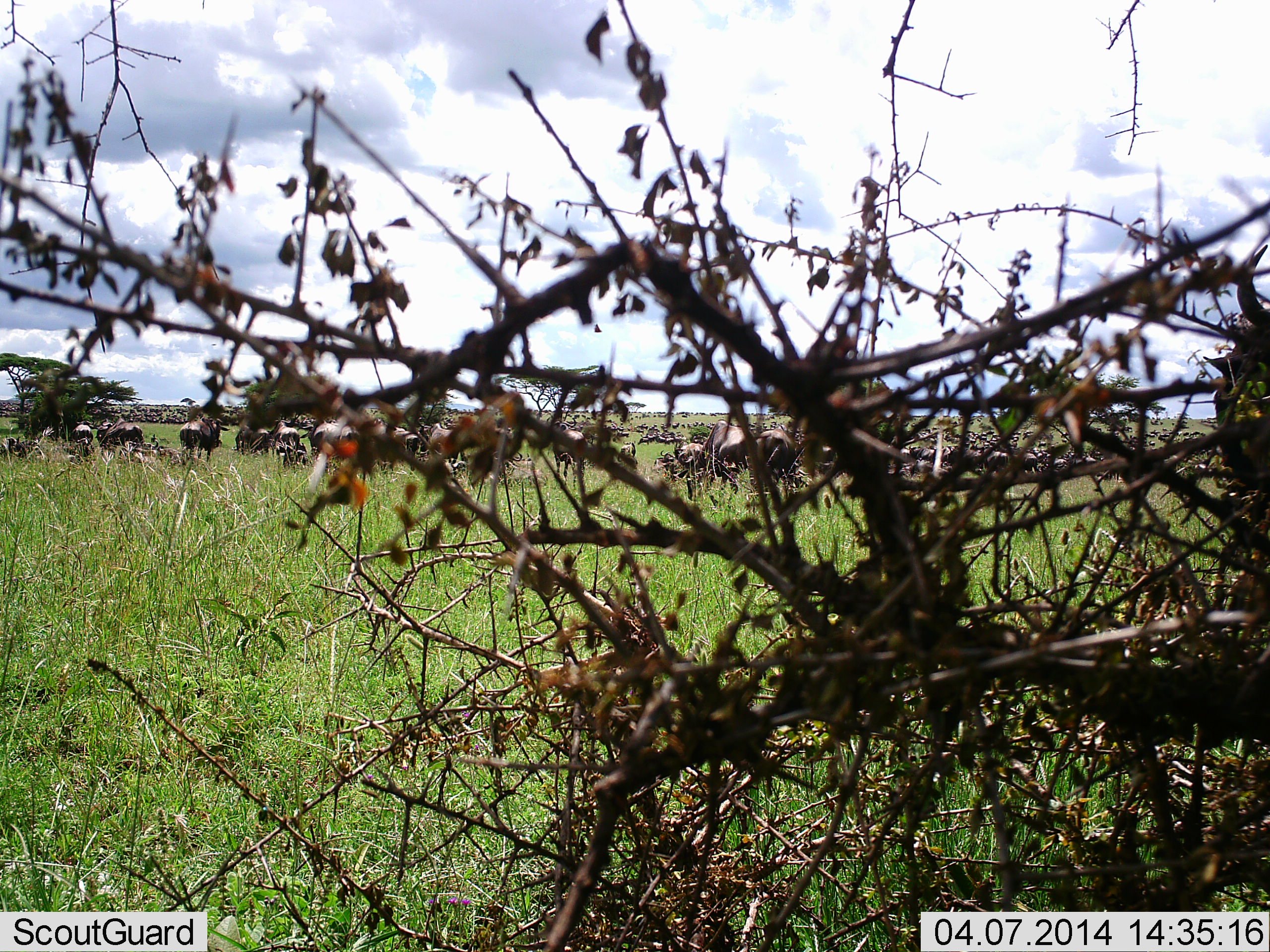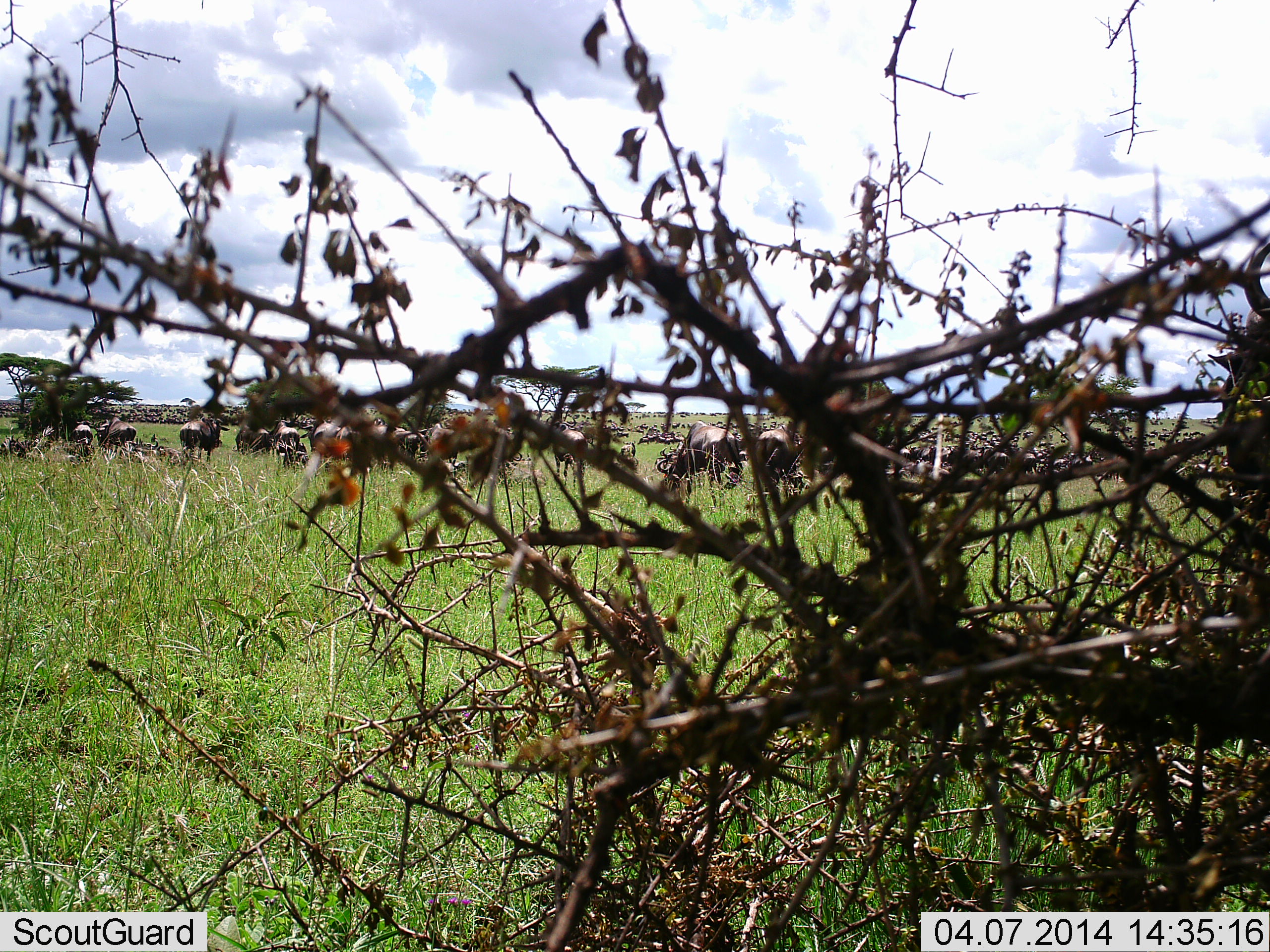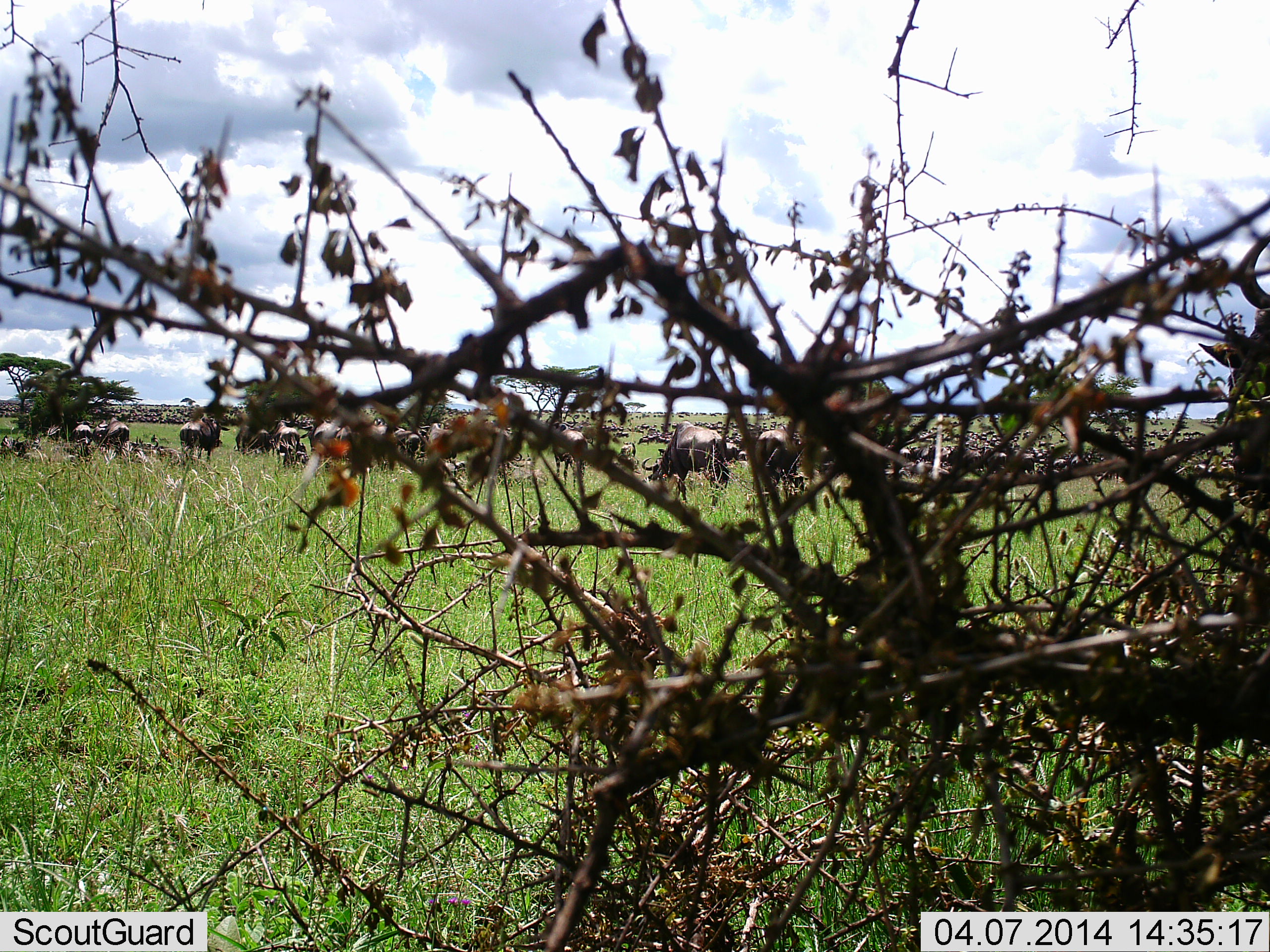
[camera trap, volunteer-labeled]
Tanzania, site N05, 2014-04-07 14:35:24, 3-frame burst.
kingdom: Animalia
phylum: Chordata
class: Mammalia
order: Artiodactyla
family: Bovidae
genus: Connochaetes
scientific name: Connochaetes taurinus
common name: blue wildebeest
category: wildebeest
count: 11-50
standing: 70%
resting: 20%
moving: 20%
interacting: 0%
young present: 0%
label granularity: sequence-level